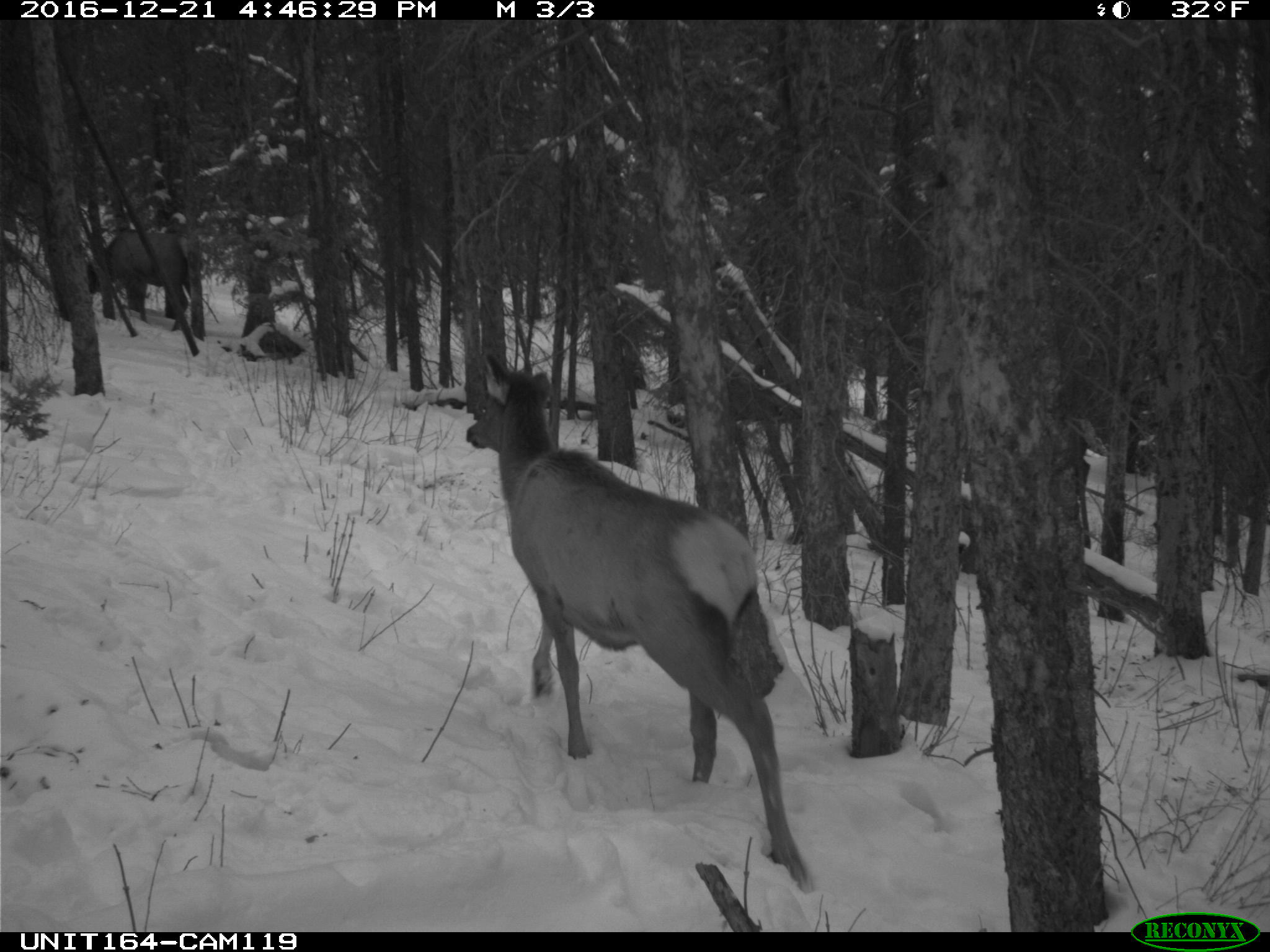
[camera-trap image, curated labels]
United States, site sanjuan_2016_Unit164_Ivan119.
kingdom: Animalia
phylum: Chordata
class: Mammalia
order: Artiodactyla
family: Cervidae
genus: Cervus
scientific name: Cervus elaphus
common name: red deer